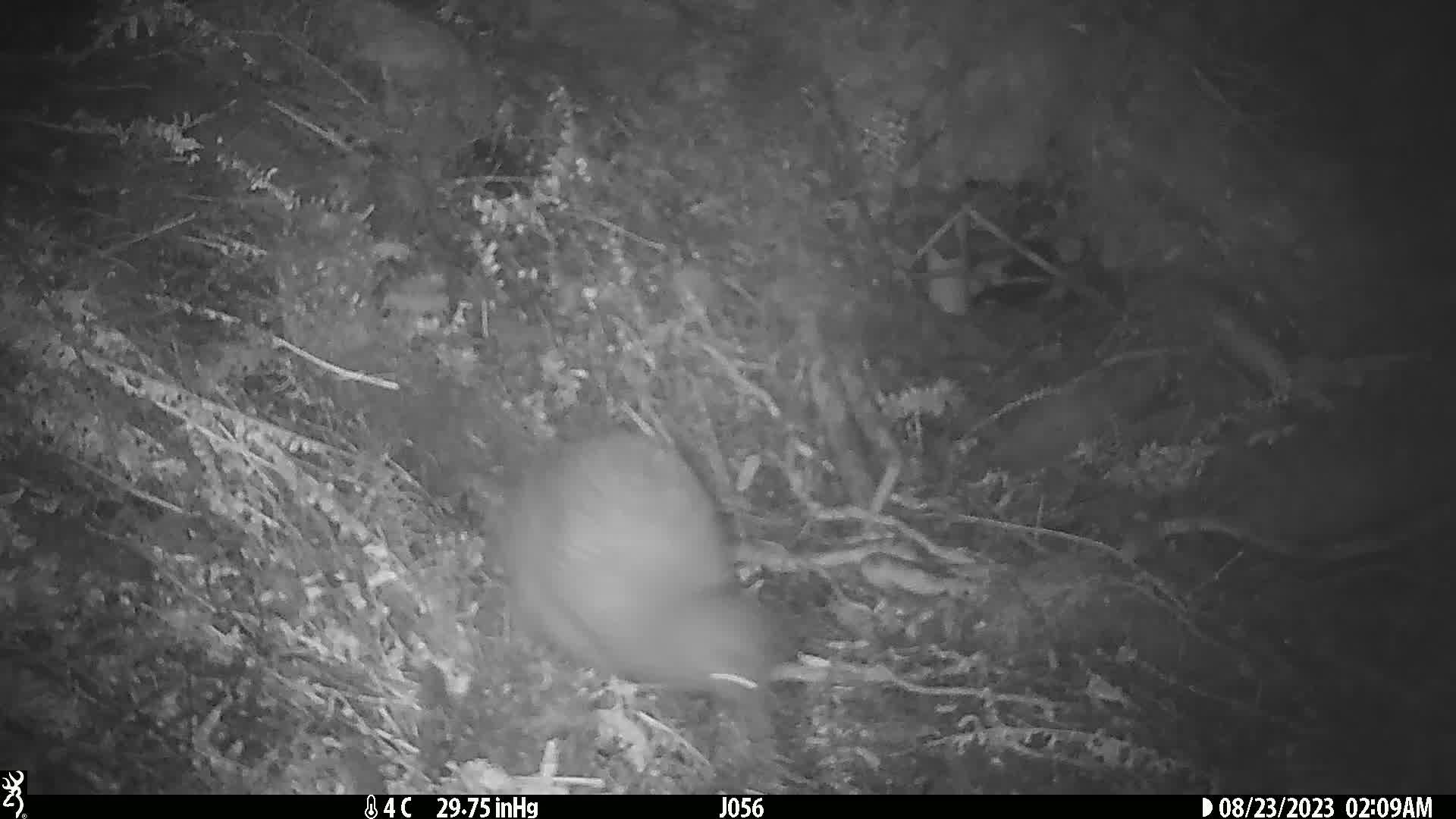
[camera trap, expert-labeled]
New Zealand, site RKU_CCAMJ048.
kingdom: Animalia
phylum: Chordata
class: Aves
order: Apterygiformes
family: Apterygidae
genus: Apteryx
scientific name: Apteryx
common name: kiwi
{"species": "kiwi (Apteryx)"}